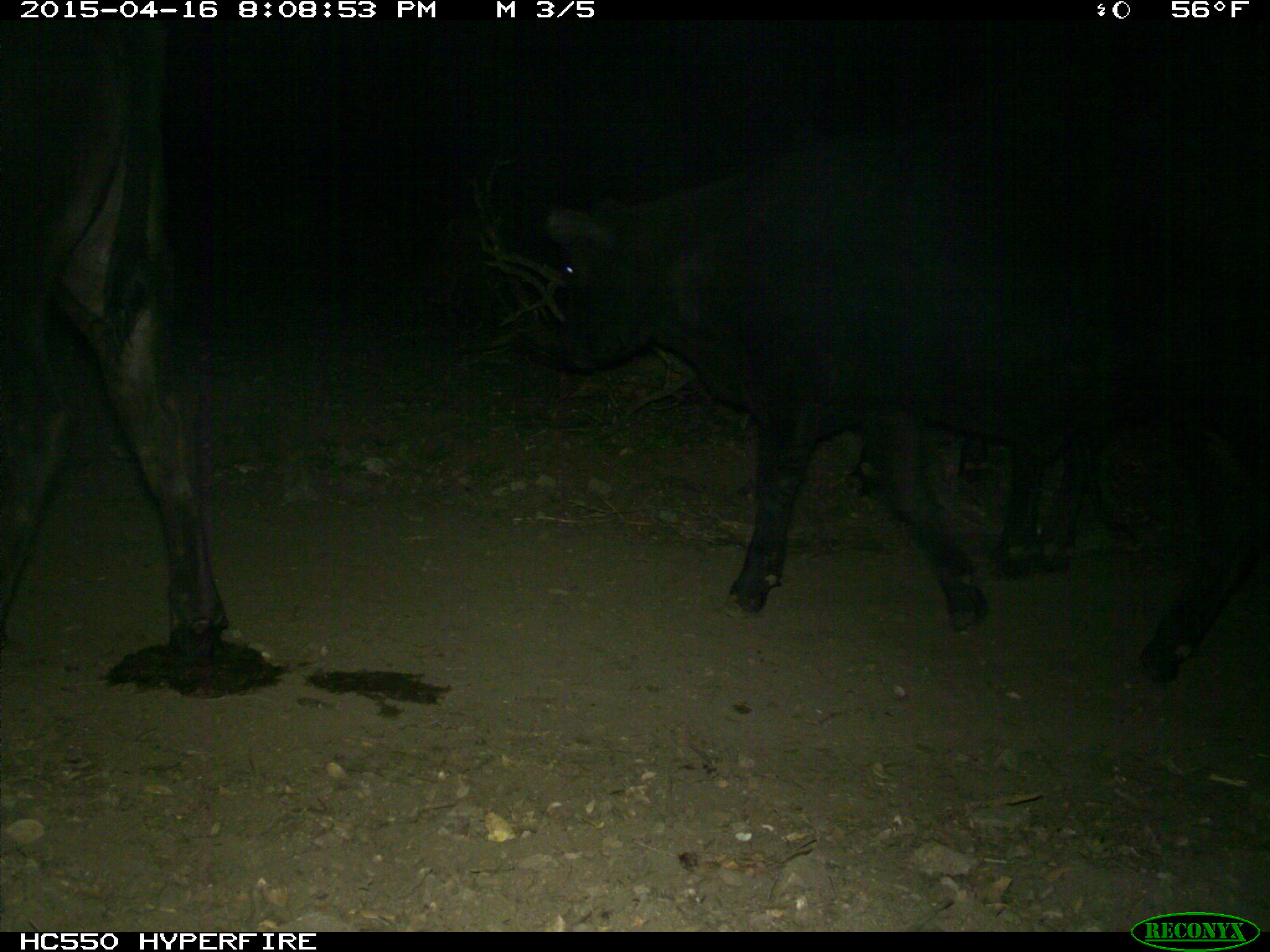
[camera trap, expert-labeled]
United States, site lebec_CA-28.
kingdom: Animalia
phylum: Chordata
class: Mammalia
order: Artiodactyla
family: Bovidae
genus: Bos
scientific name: Bos taurus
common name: domestic cow